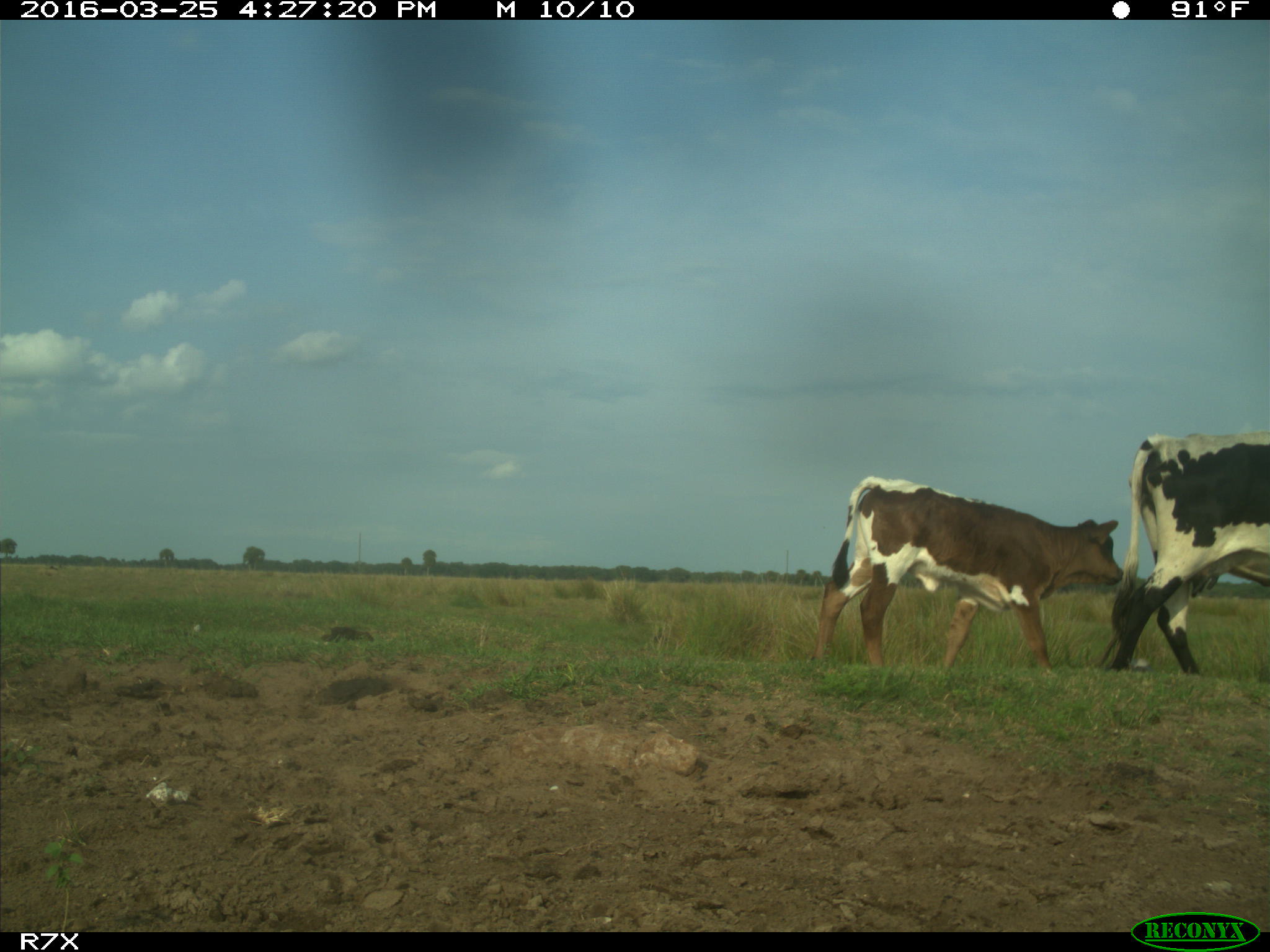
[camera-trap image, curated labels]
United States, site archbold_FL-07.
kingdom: Animalia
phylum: Chordata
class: Mammalia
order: Artiodactyla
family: Bovidae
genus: Bos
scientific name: Bos taurus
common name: domestic cow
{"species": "Bos taurus (domestic cow)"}